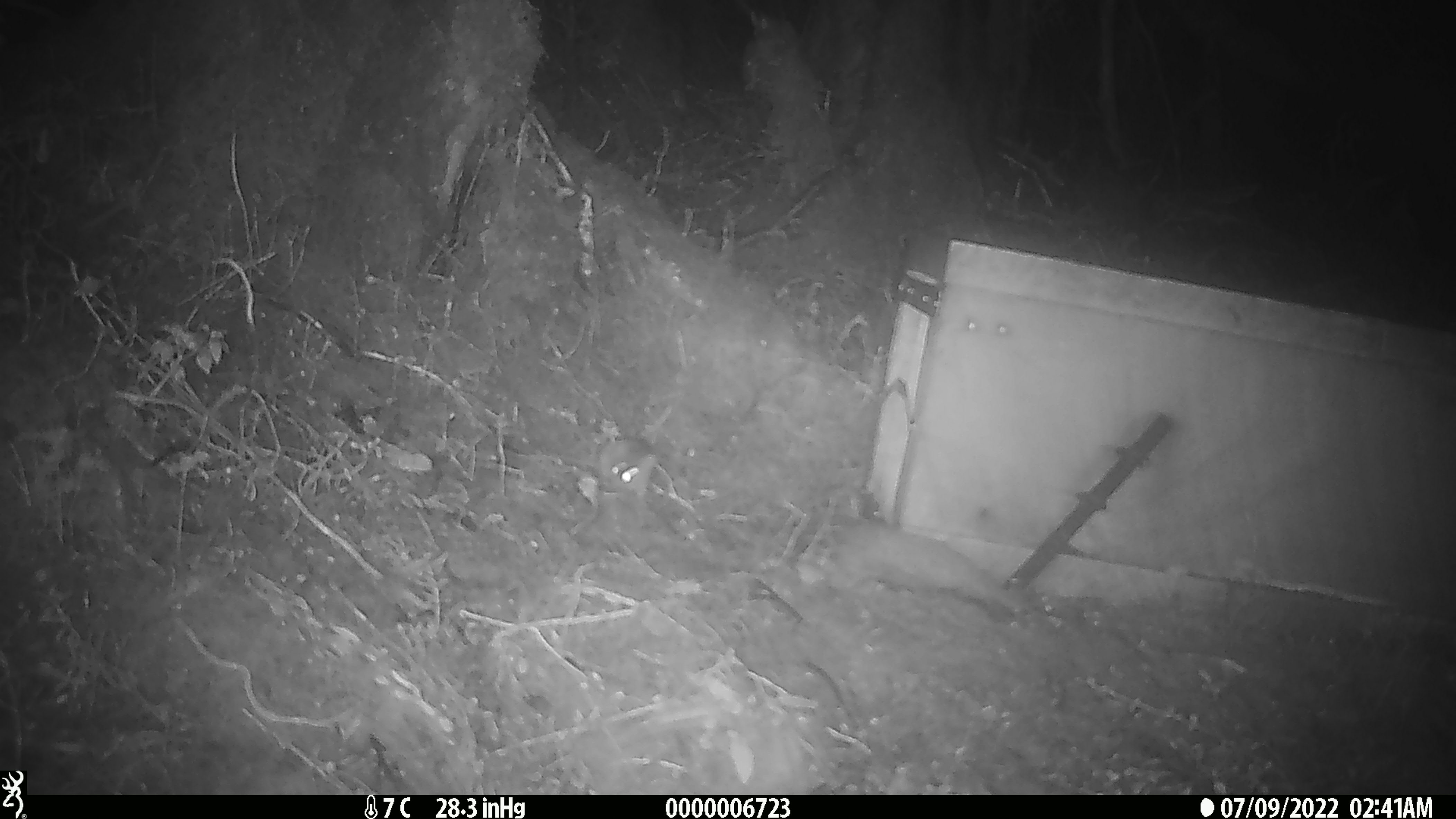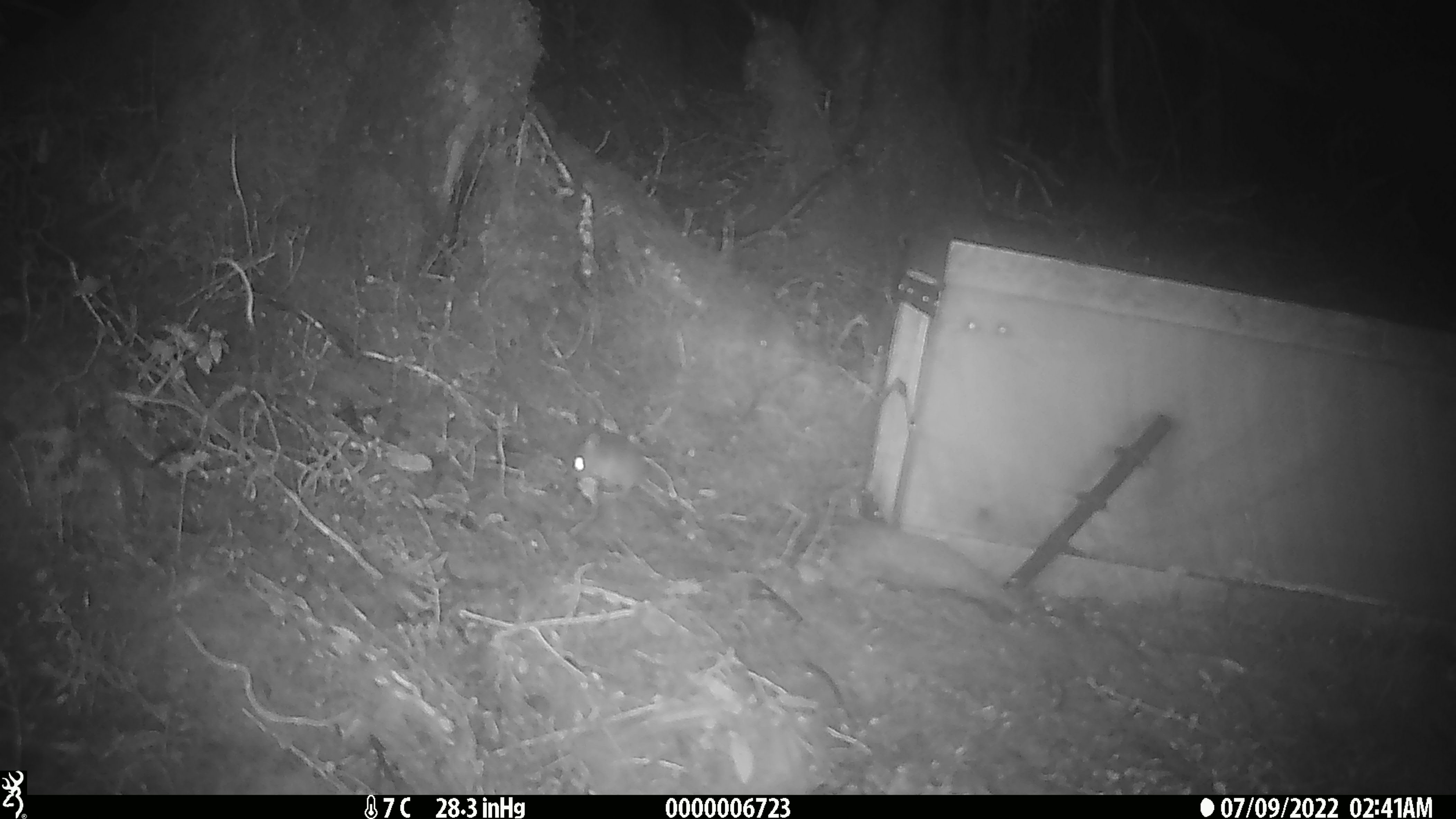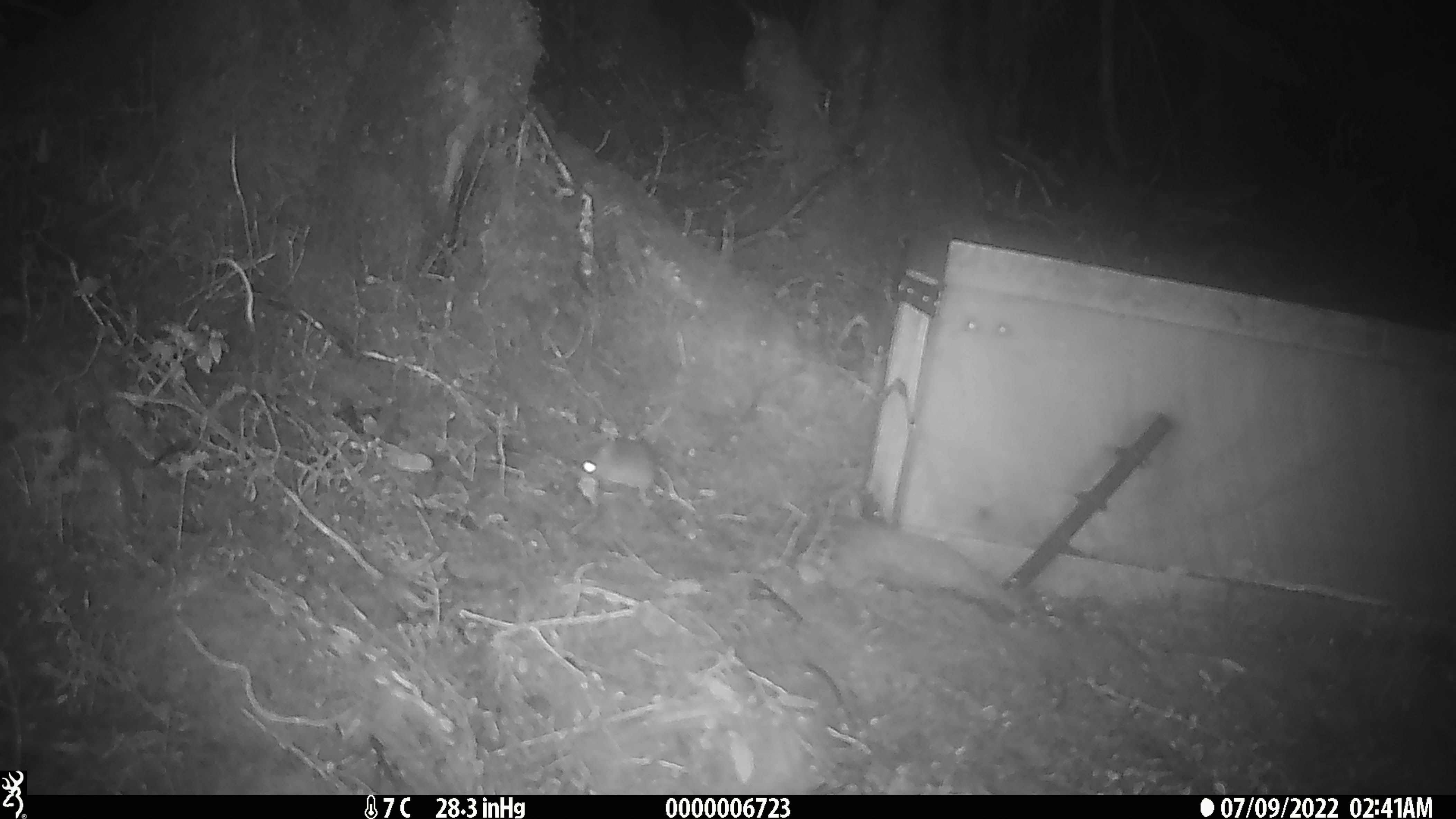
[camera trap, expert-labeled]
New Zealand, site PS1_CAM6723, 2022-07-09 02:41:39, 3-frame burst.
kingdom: Animalia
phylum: Chordata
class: Mammalia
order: Rodentia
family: Muridae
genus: Mus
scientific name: Mus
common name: mouse